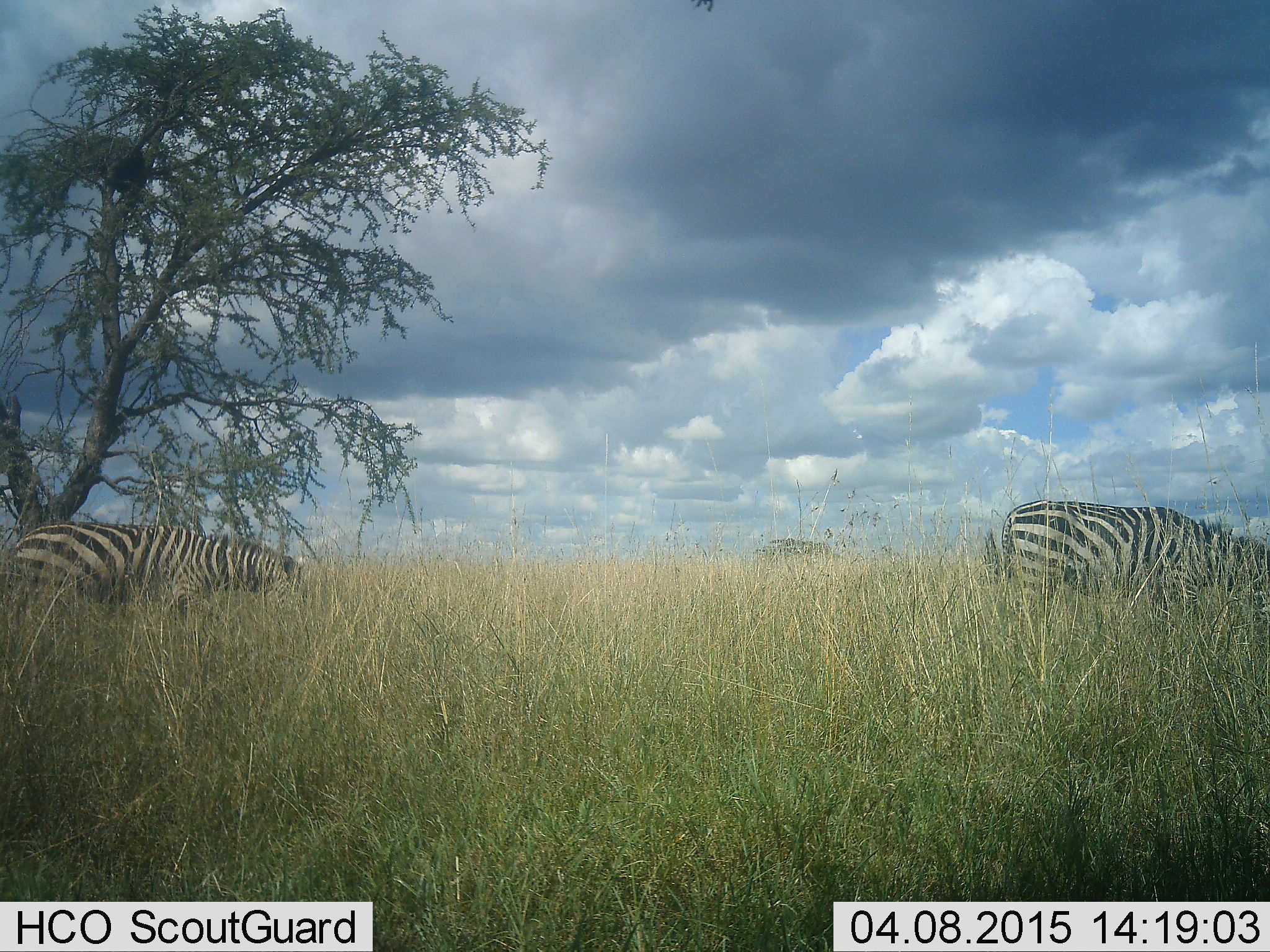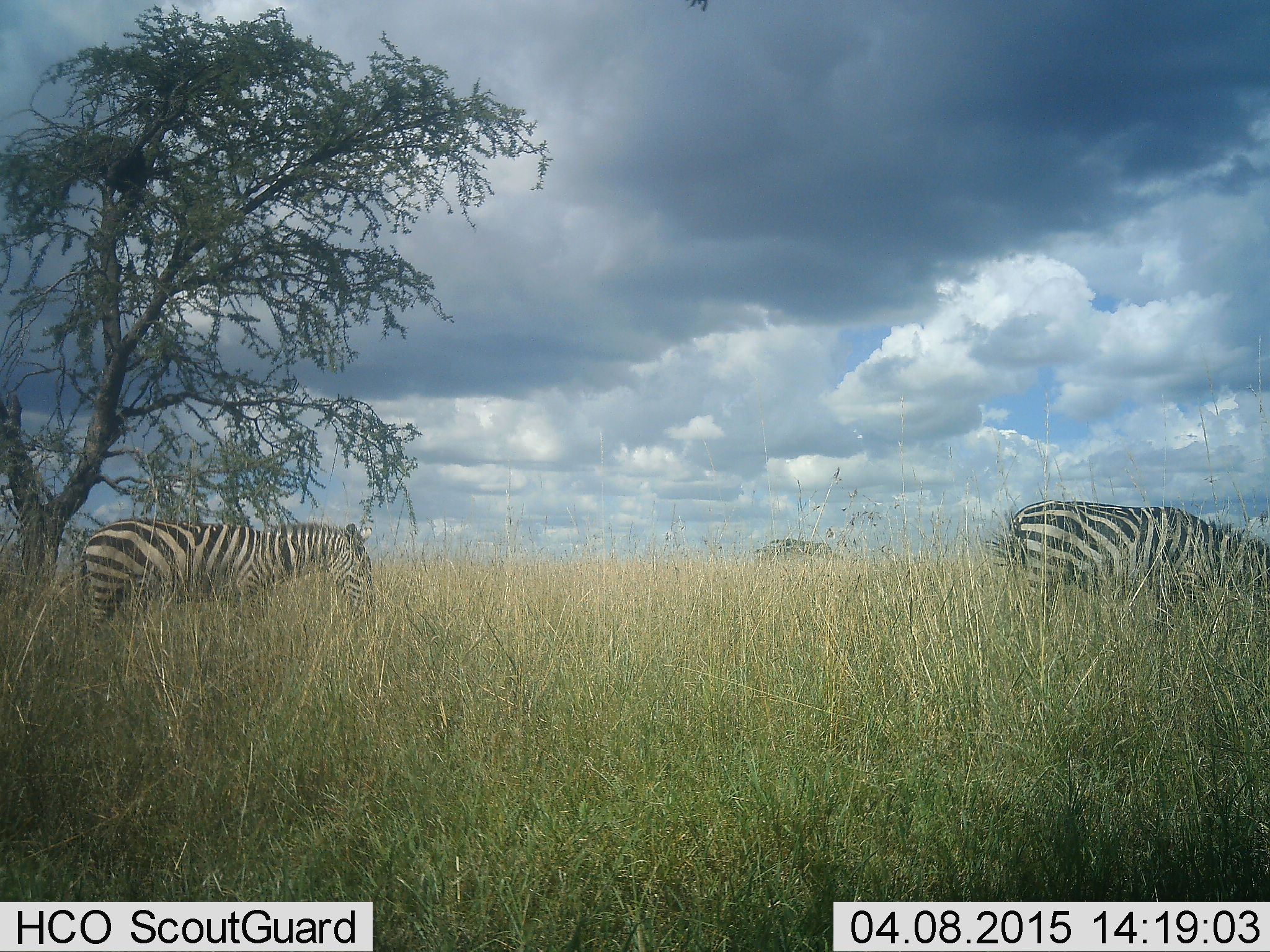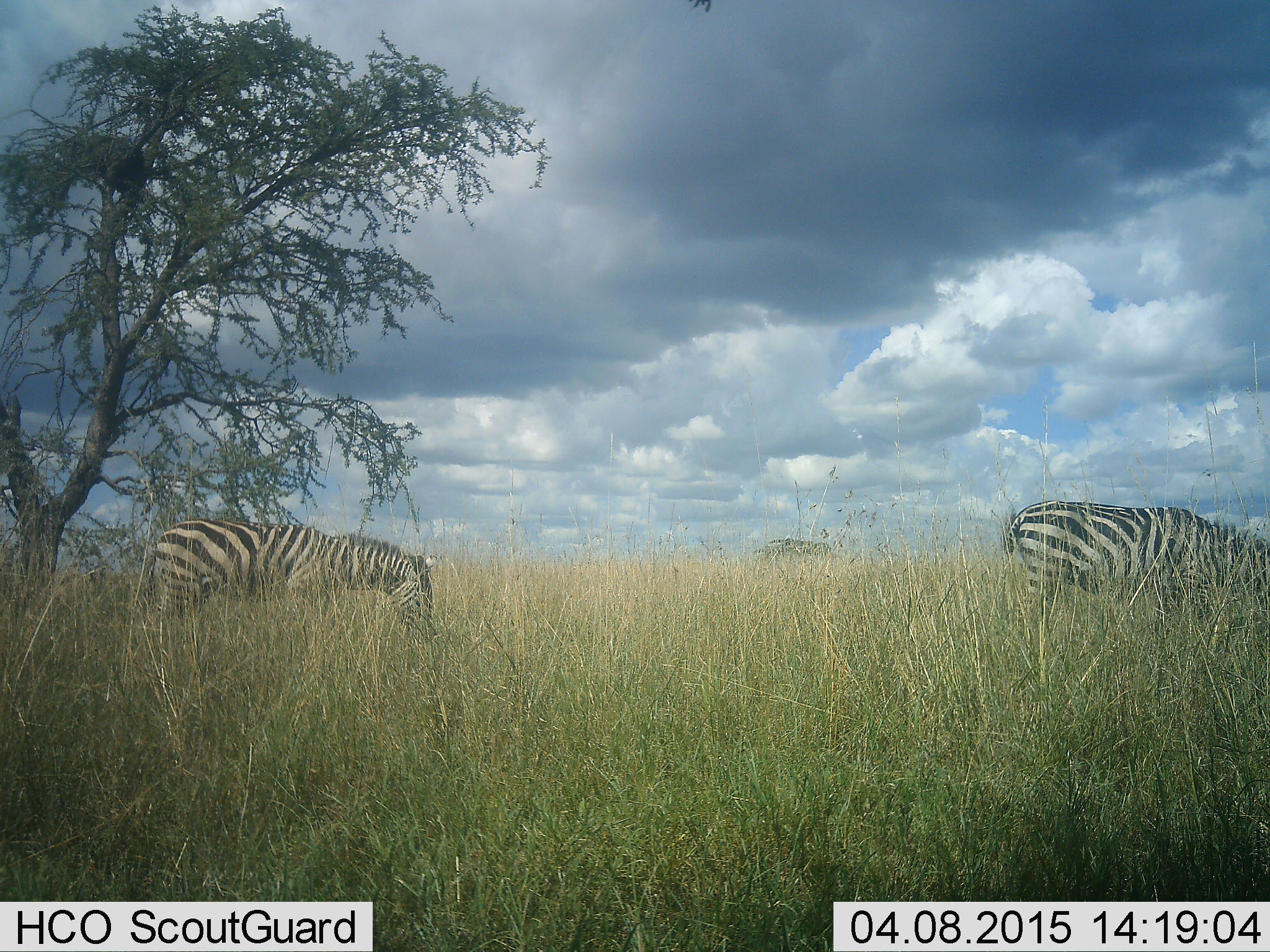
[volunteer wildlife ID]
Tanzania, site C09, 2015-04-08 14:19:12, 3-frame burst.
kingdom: Animalia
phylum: Chordata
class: Mammalia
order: Perissodactyla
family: Equidae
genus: Equus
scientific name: Equus quagga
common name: plains zebra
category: zebra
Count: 2.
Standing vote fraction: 50%.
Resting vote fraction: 0%.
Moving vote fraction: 40%.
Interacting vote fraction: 0%.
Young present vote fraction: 0%.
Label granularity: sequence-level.